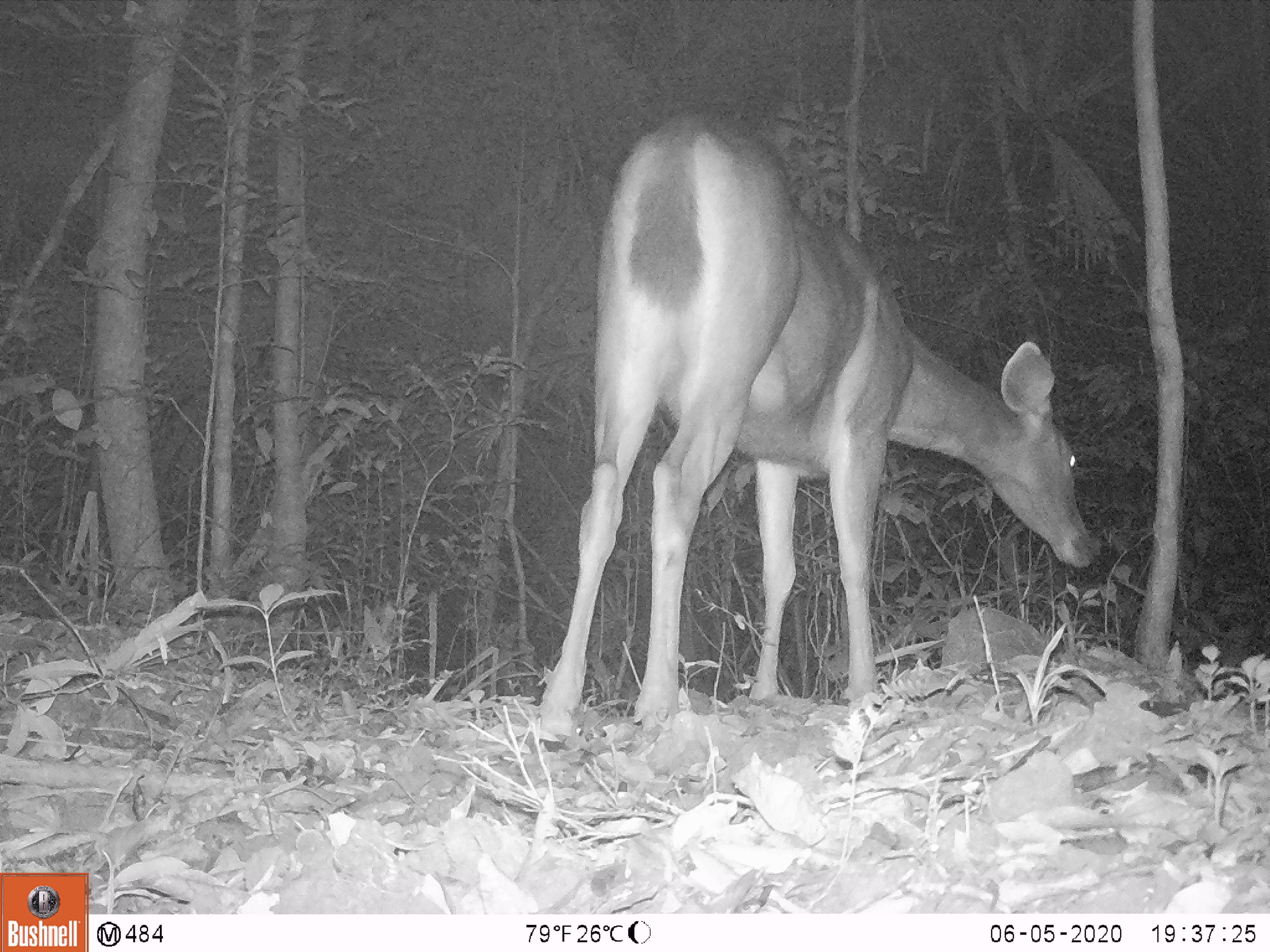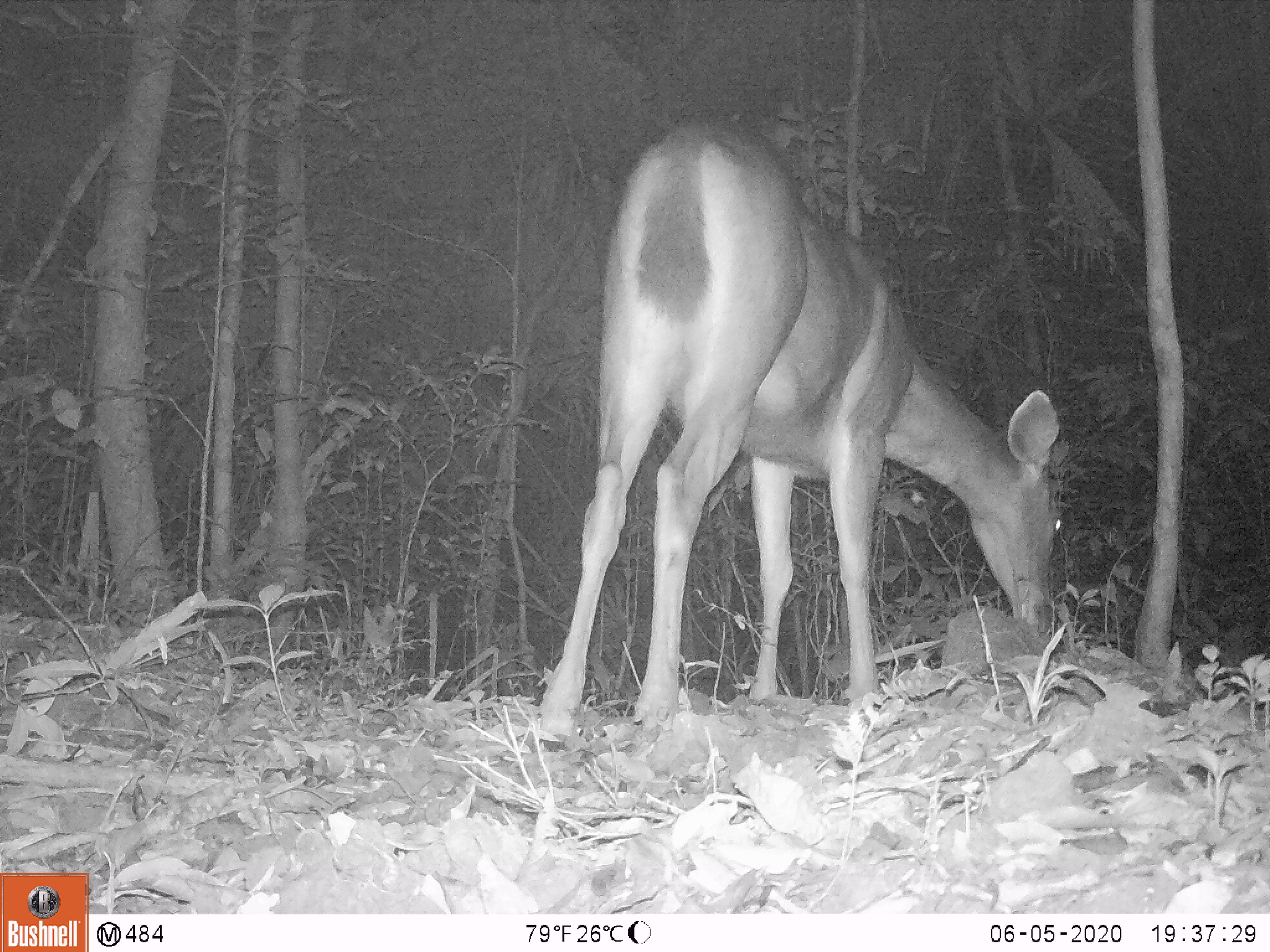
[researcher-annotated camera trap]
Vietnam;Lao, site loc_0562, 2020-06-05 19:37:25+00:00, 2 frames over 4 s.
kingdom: Animalia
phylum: Chordata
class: Mammalia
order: Artiodactyla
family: Cervidae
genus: Rusa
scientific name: Rusa unicolor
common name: sambar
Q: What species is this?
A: Sambar (Rusa unicolor).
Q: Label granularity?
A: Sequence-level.